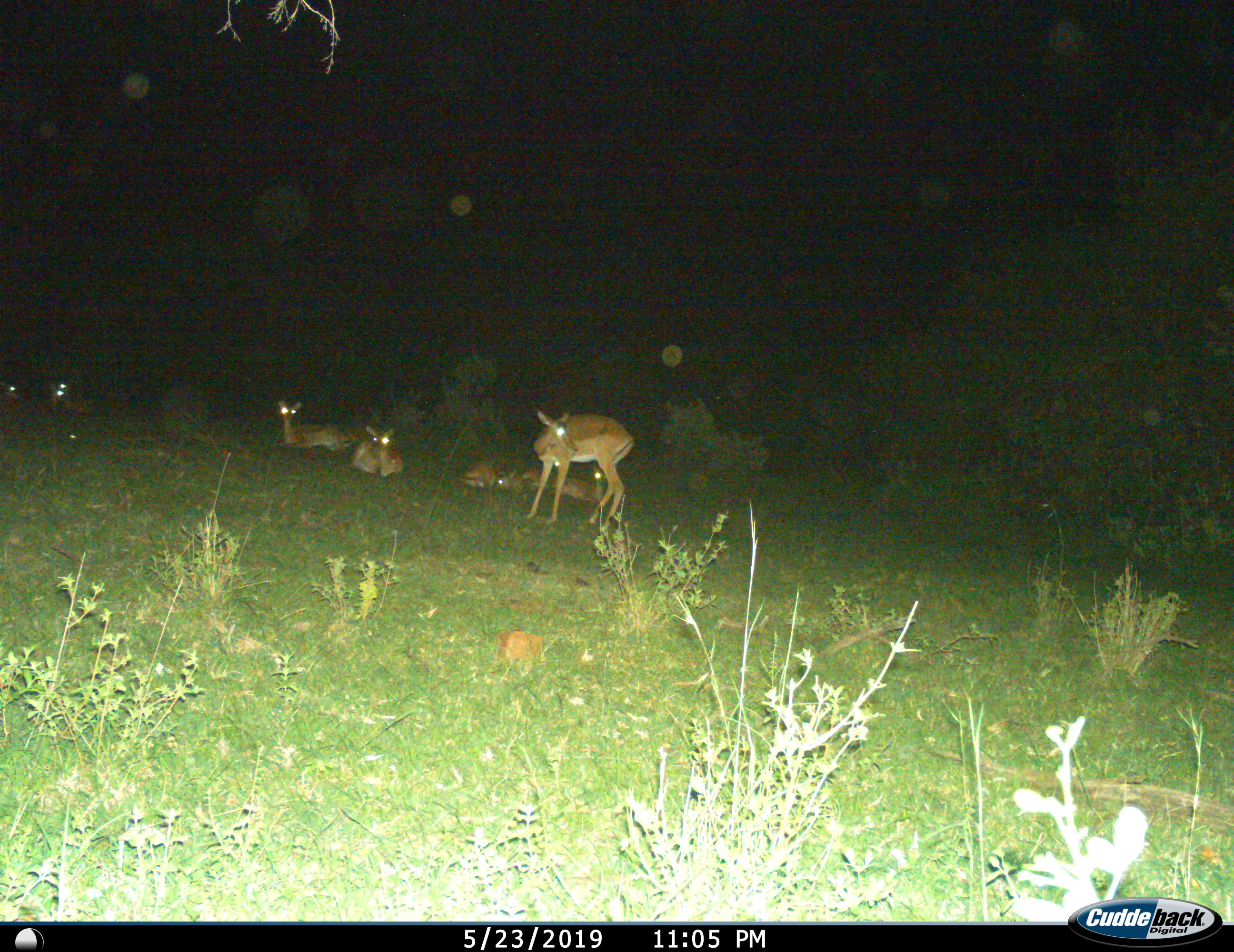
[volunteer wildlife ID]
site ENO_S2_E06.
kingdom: Animalia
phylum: Chordata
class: Mammalia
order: Artiodactyla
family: Bovidae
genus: Aepyceros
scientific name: Aepyceros melampus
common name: impala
Impala (Aepyceros melampus), count 7. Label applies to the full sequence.